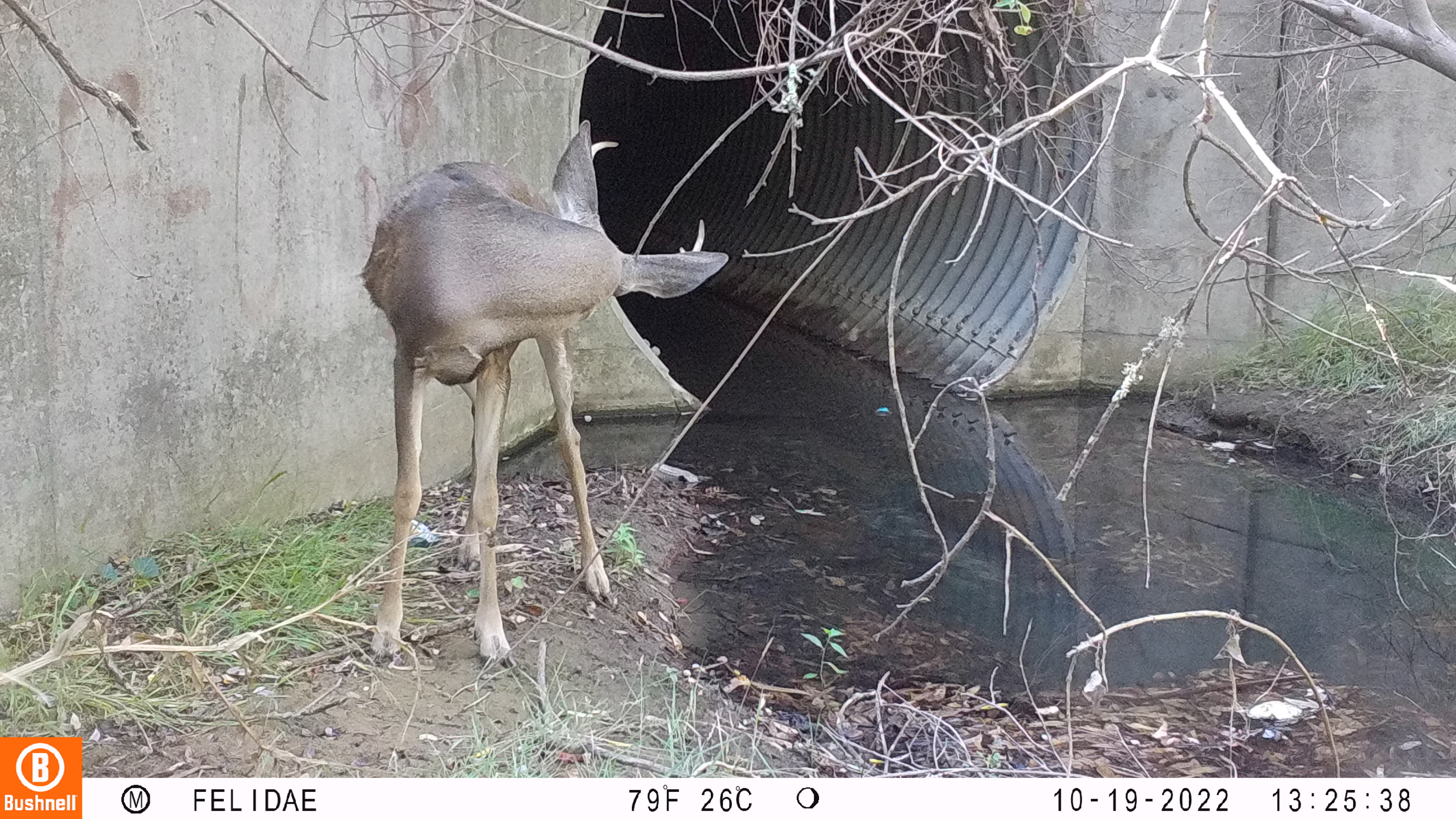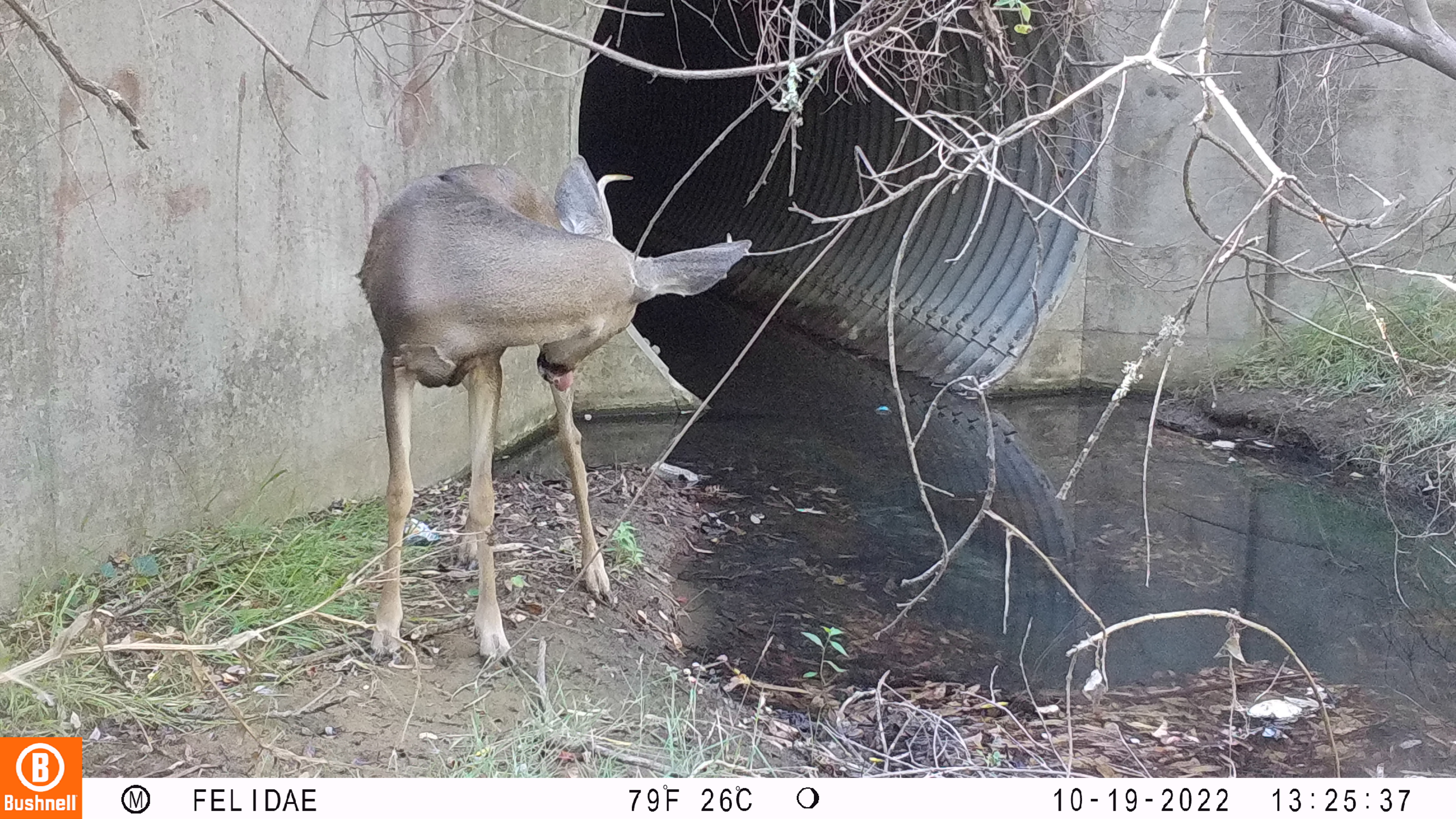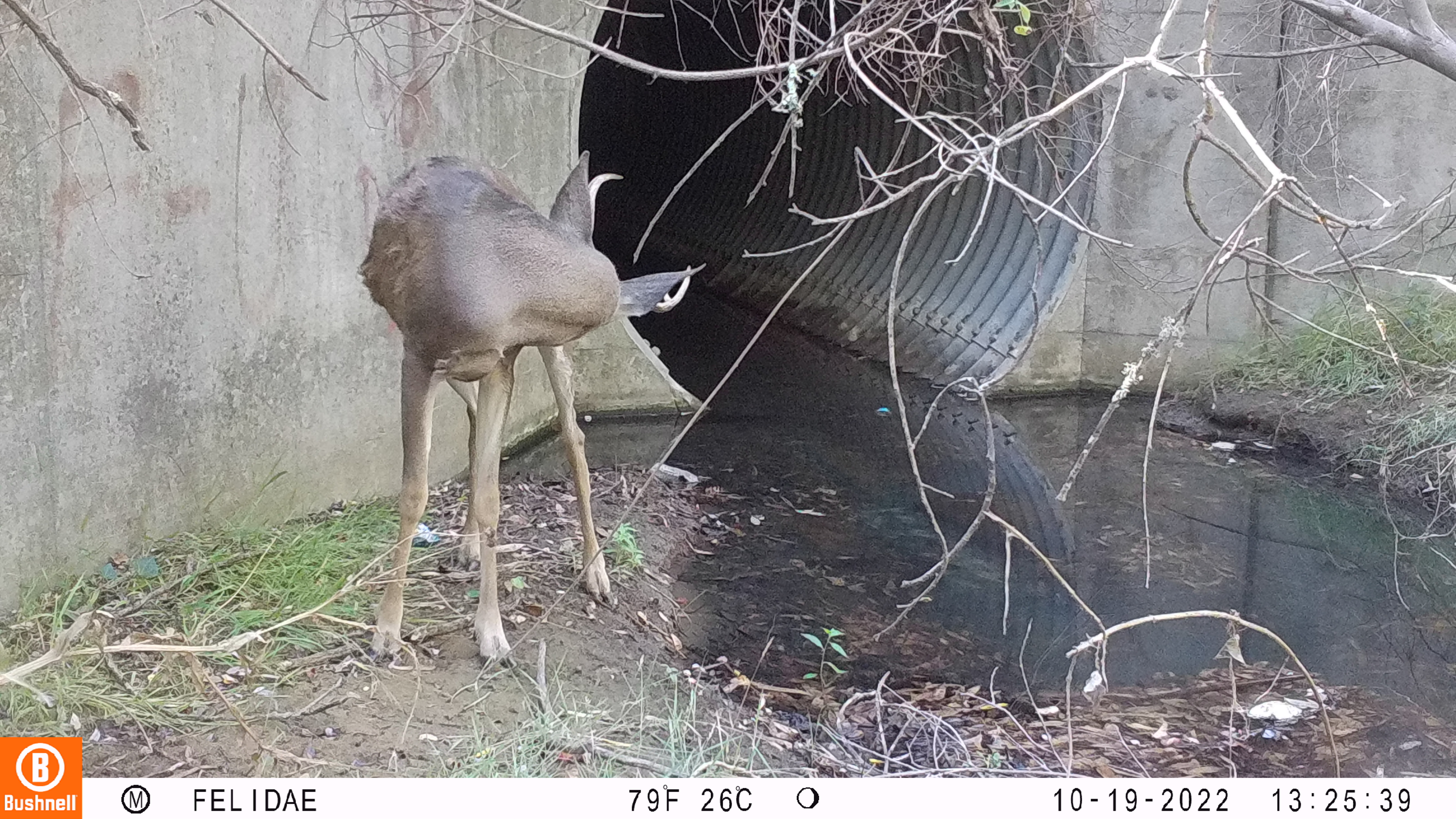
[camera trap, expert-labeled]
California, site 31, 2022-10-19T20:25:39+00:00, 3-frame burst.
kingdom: Animalia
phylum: Chordata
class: Mammalia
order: Artiodactyla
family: Cervidae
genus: Odocoileus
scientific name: Odocoileus hemionus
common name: mule deer